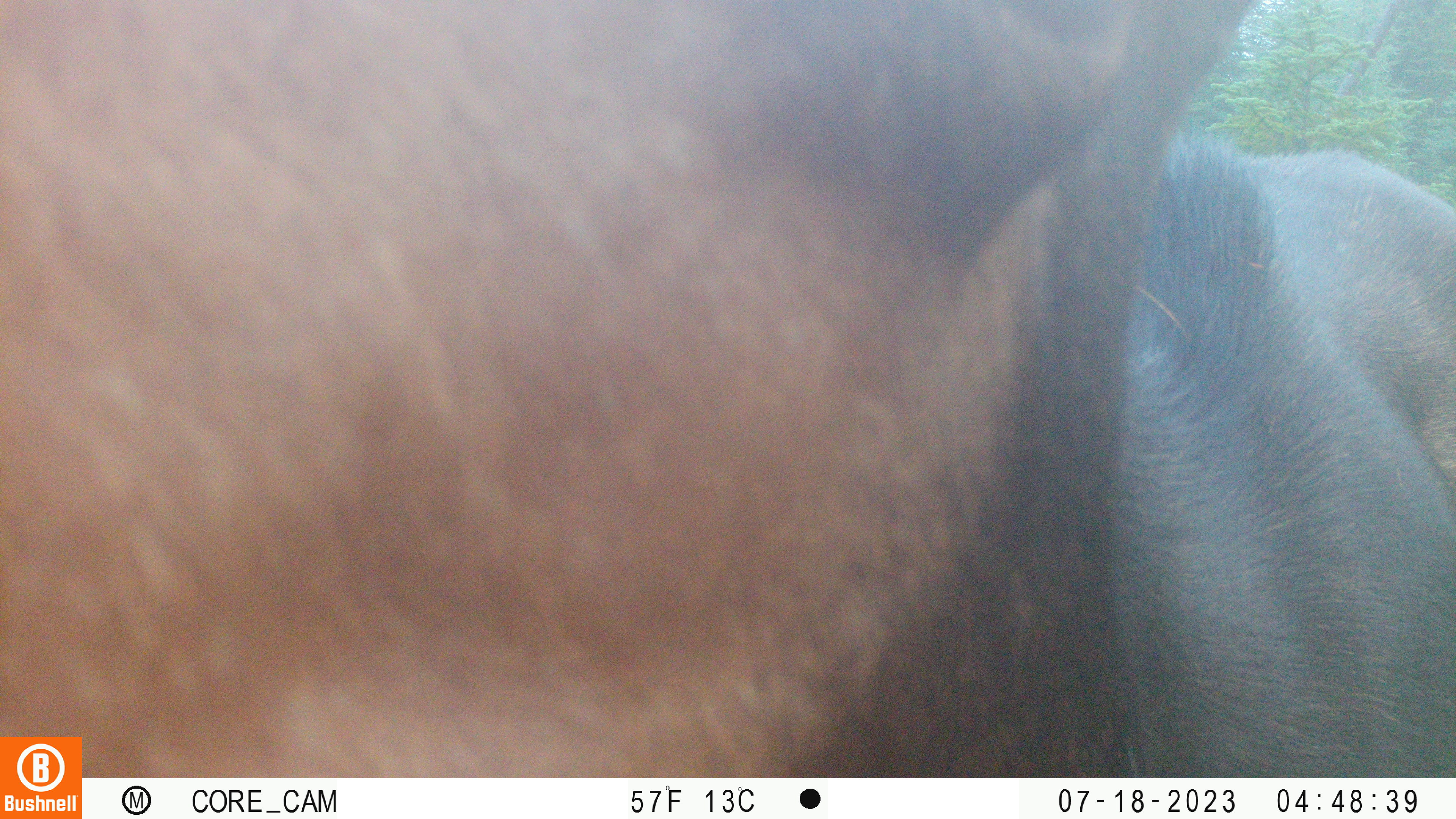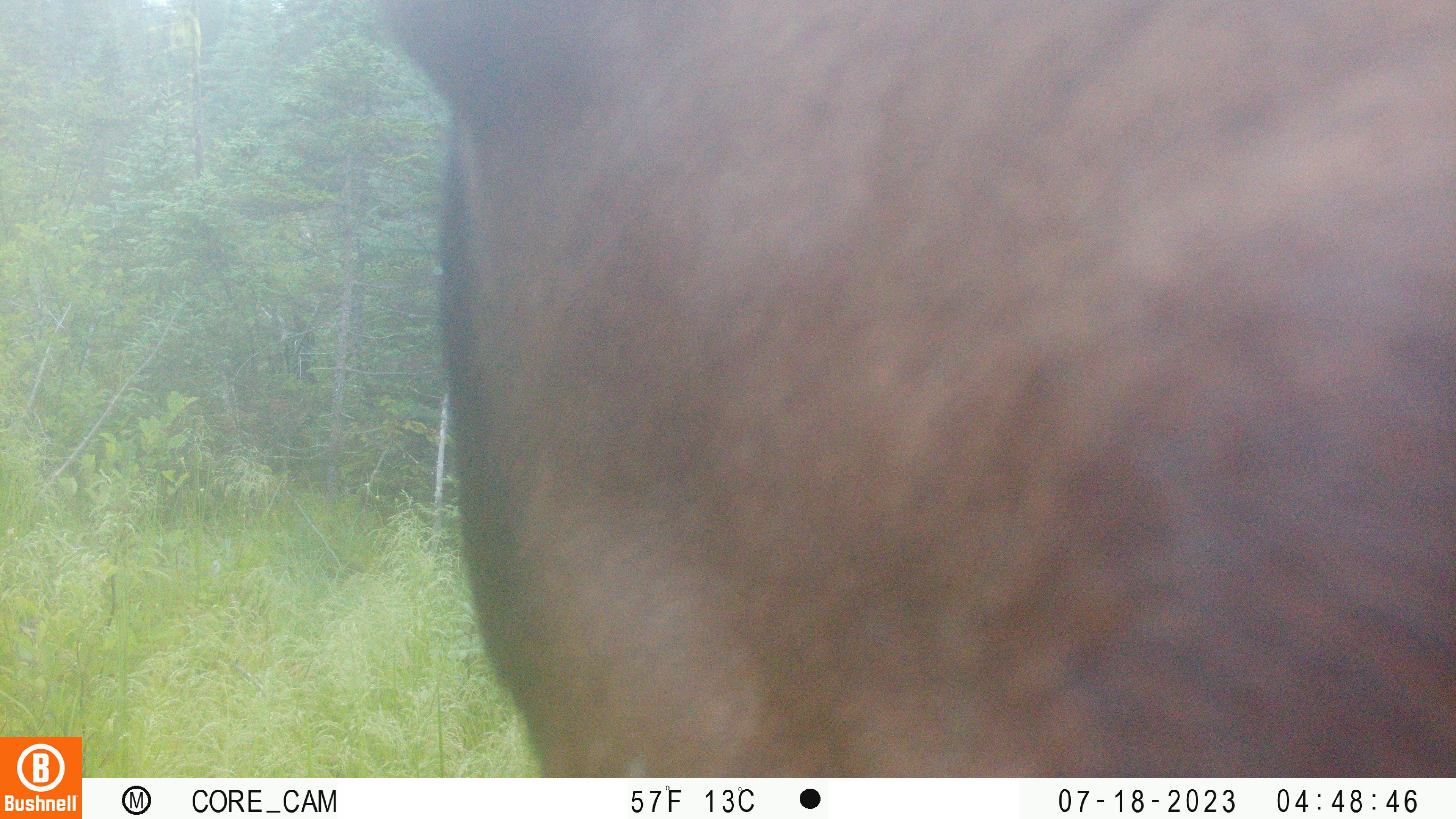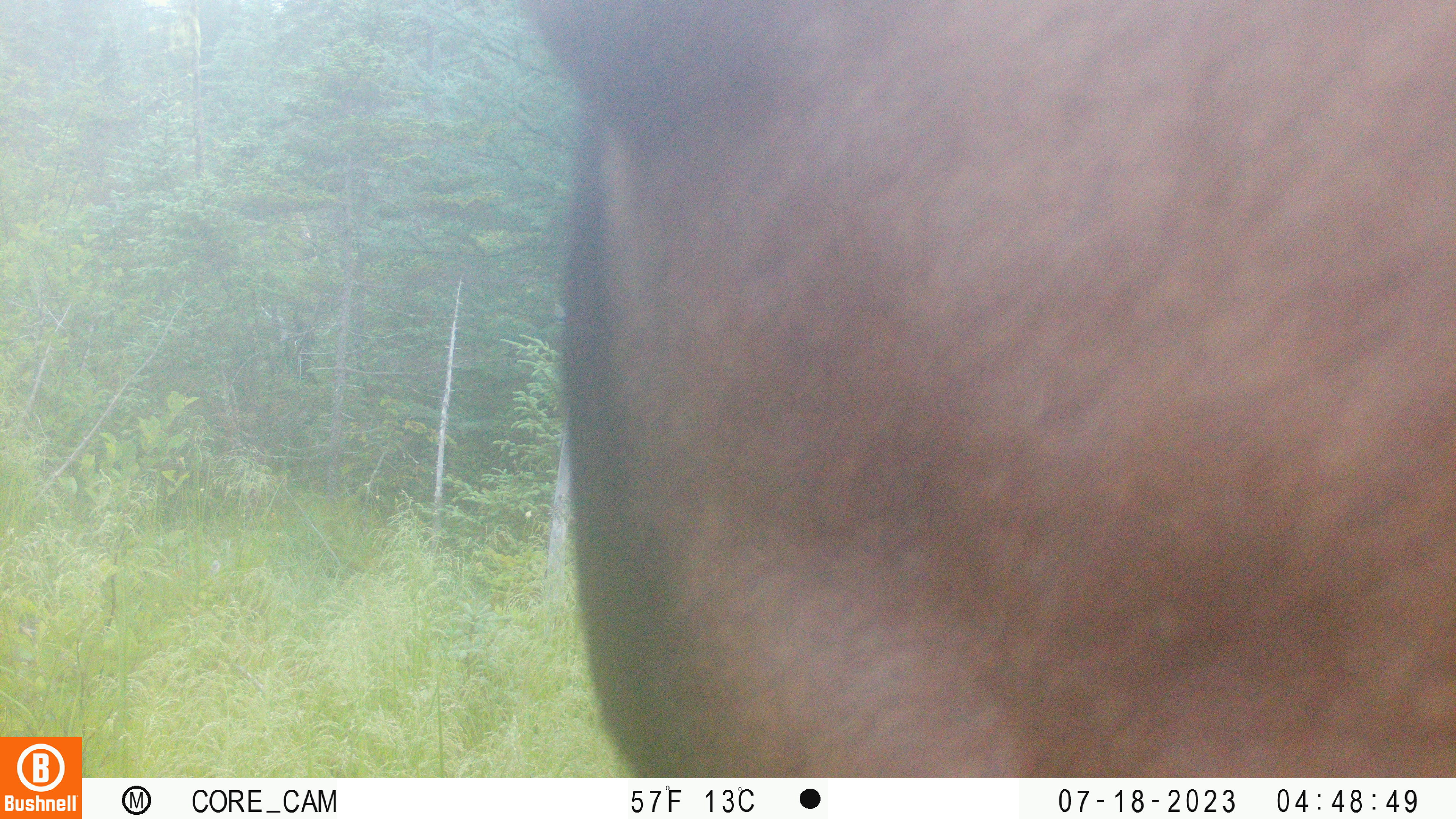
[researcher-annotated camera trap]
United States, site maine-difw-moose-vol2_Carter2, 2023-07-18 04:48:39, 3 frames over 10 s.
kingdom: Animalia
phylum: Chordata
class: Mammalia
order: Artiodactyla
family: Cervidae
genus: Alces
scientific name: Alces alces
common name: moose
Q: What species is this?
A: Moose (Alces alces).